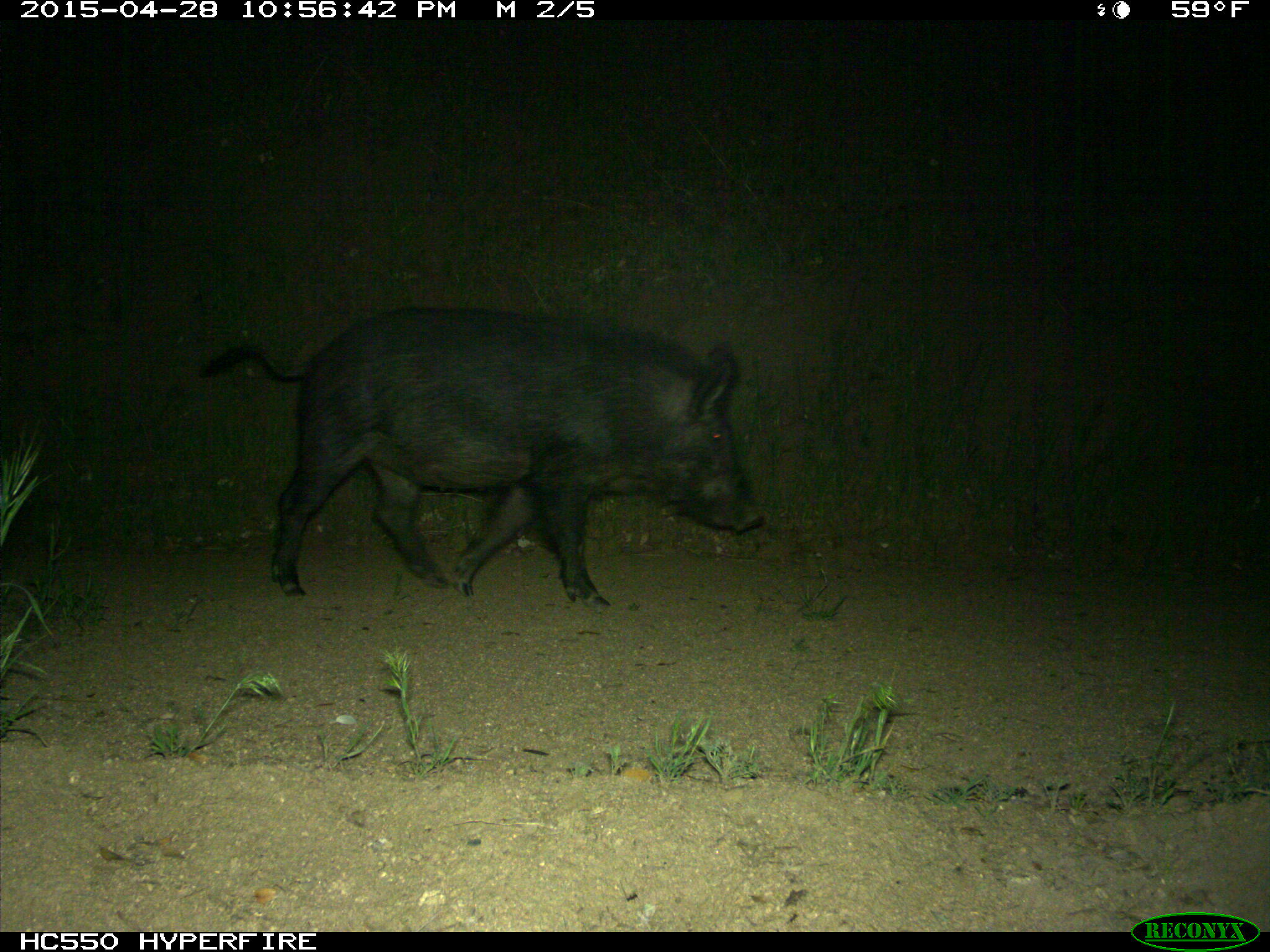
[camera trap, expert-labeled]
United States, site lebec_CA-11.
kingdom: Animalia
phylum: Chordata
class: Mammalia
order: Artiodactyla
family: Suidae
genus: Sus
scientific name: Sus scrofa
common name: wild boar